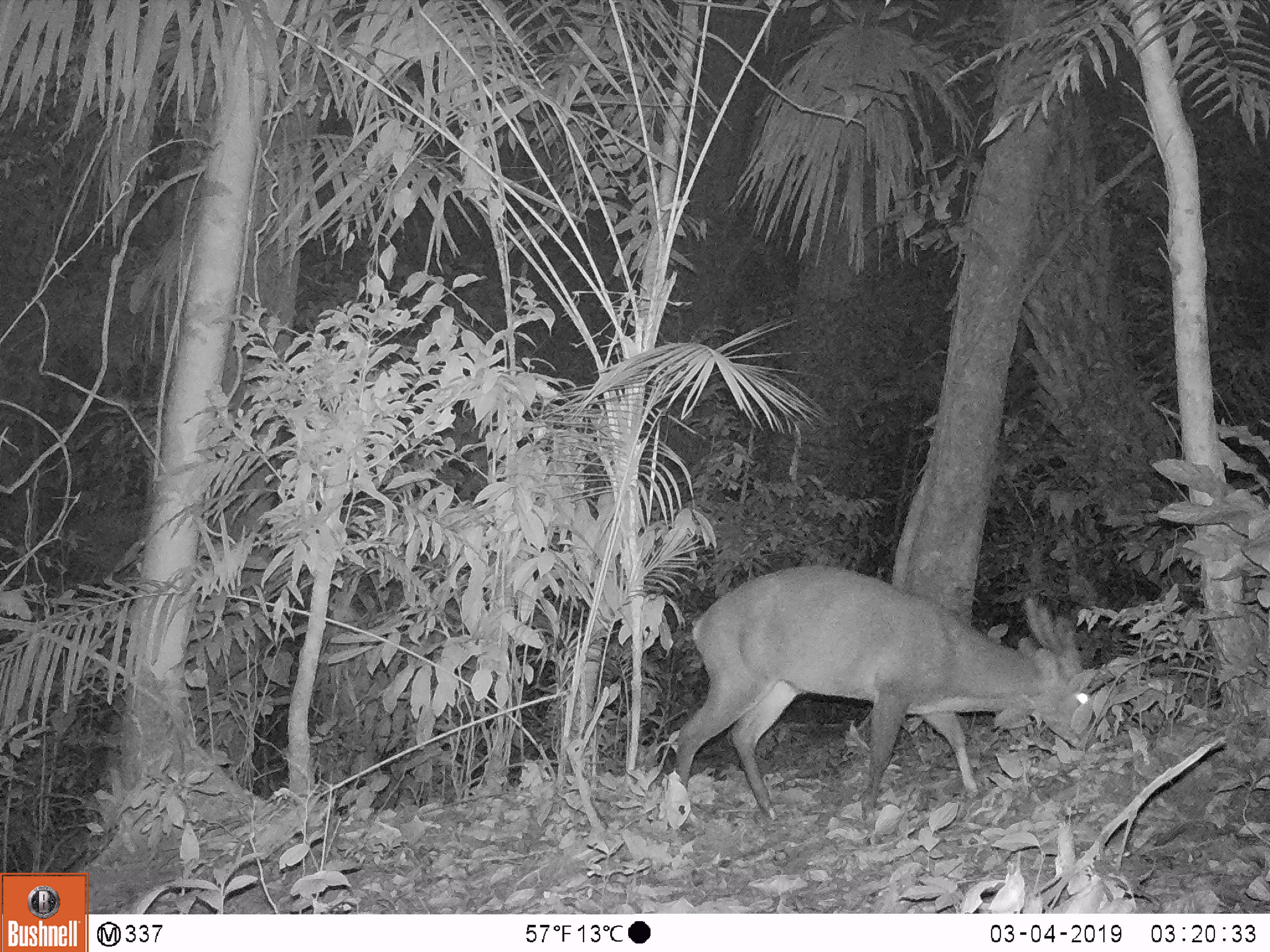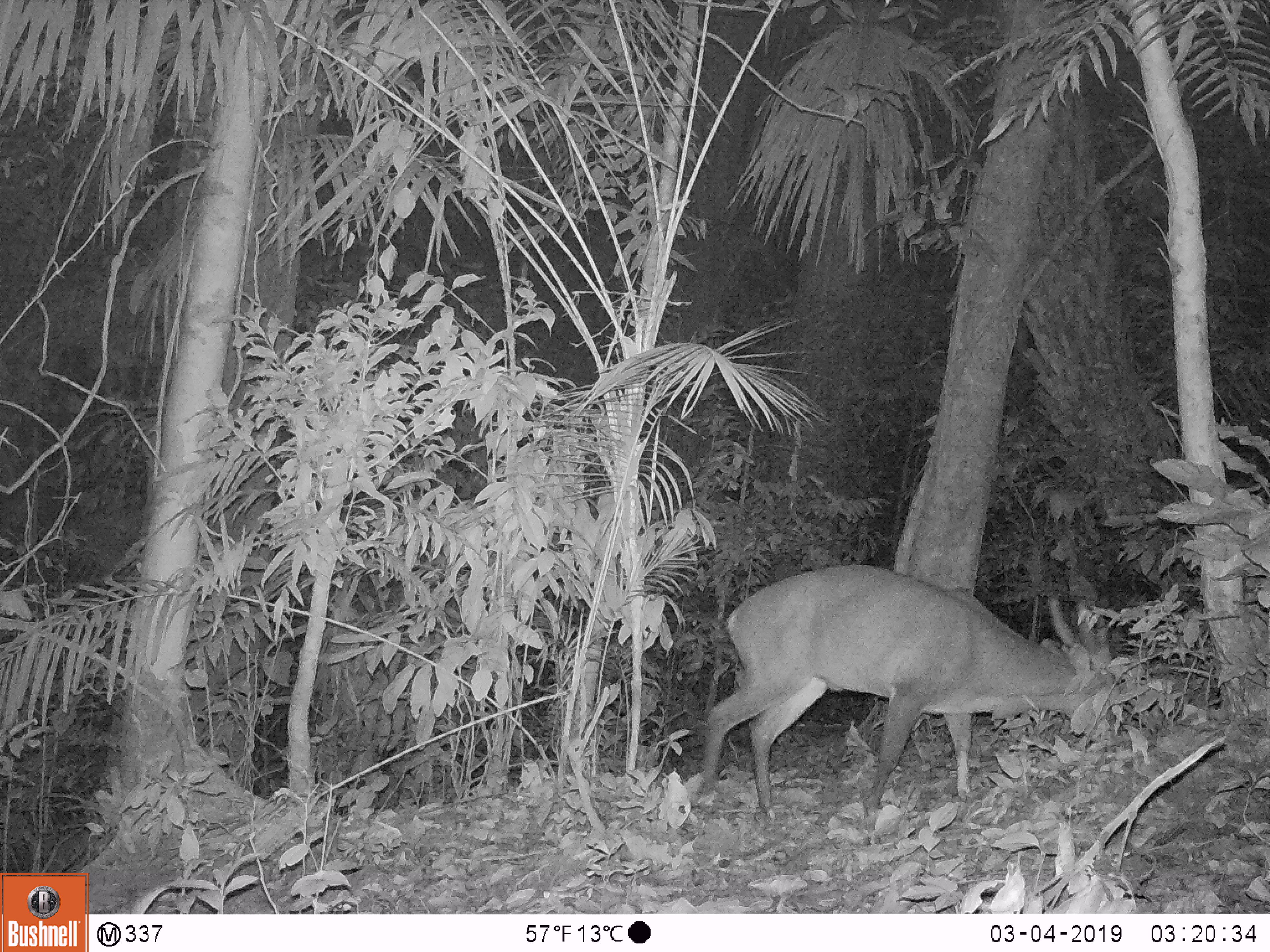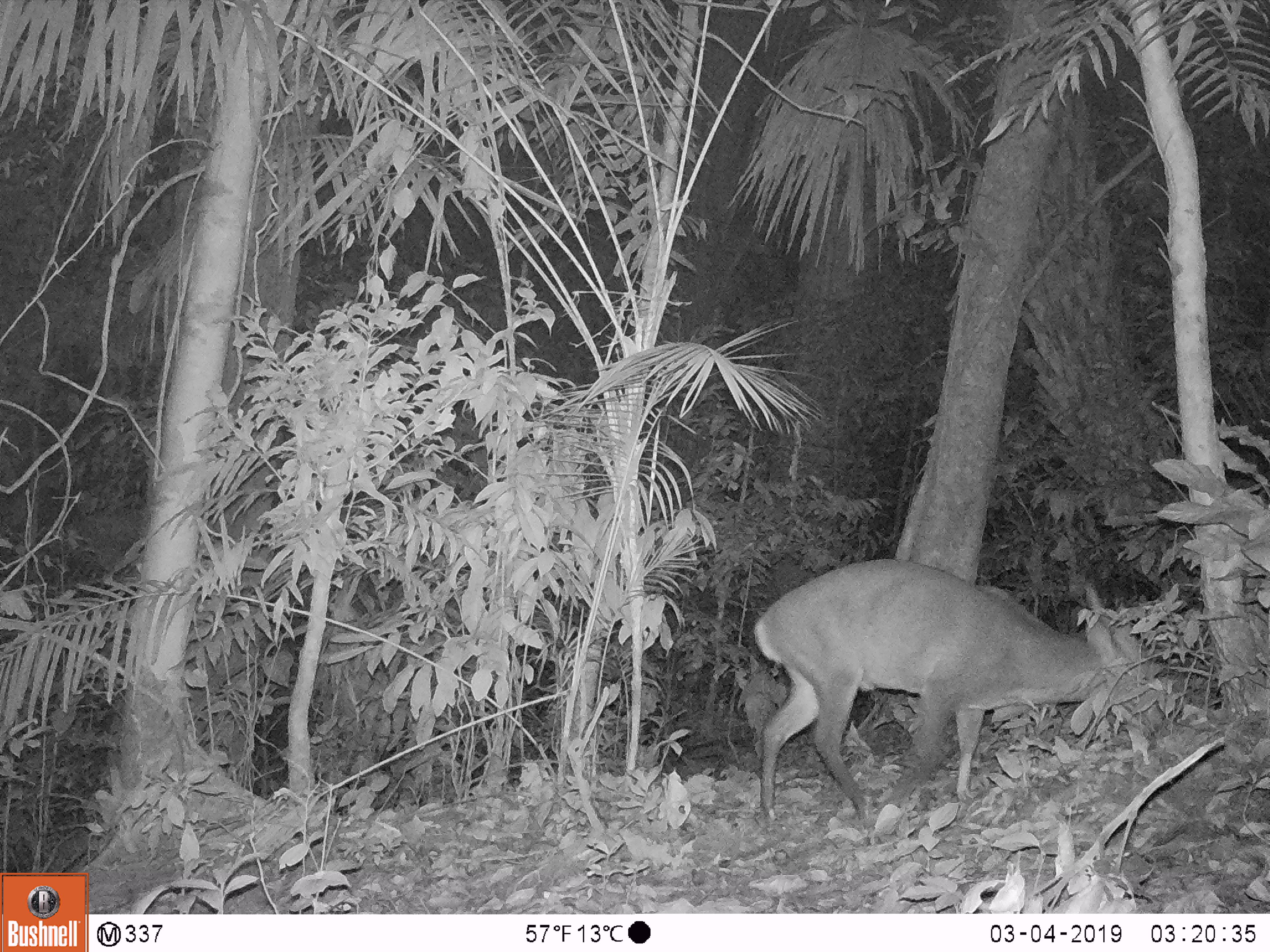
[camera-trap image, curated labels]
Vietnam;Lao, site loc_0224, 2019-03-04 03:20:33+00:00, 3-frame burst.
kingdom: Animalia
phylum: Chordata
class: Mammalia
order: Artiodactyla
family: Cervidae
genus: Muntiacus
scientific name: Muntiacus vuquangensis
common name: large-antlered muntjac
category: large antlered muntjac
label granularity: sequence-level